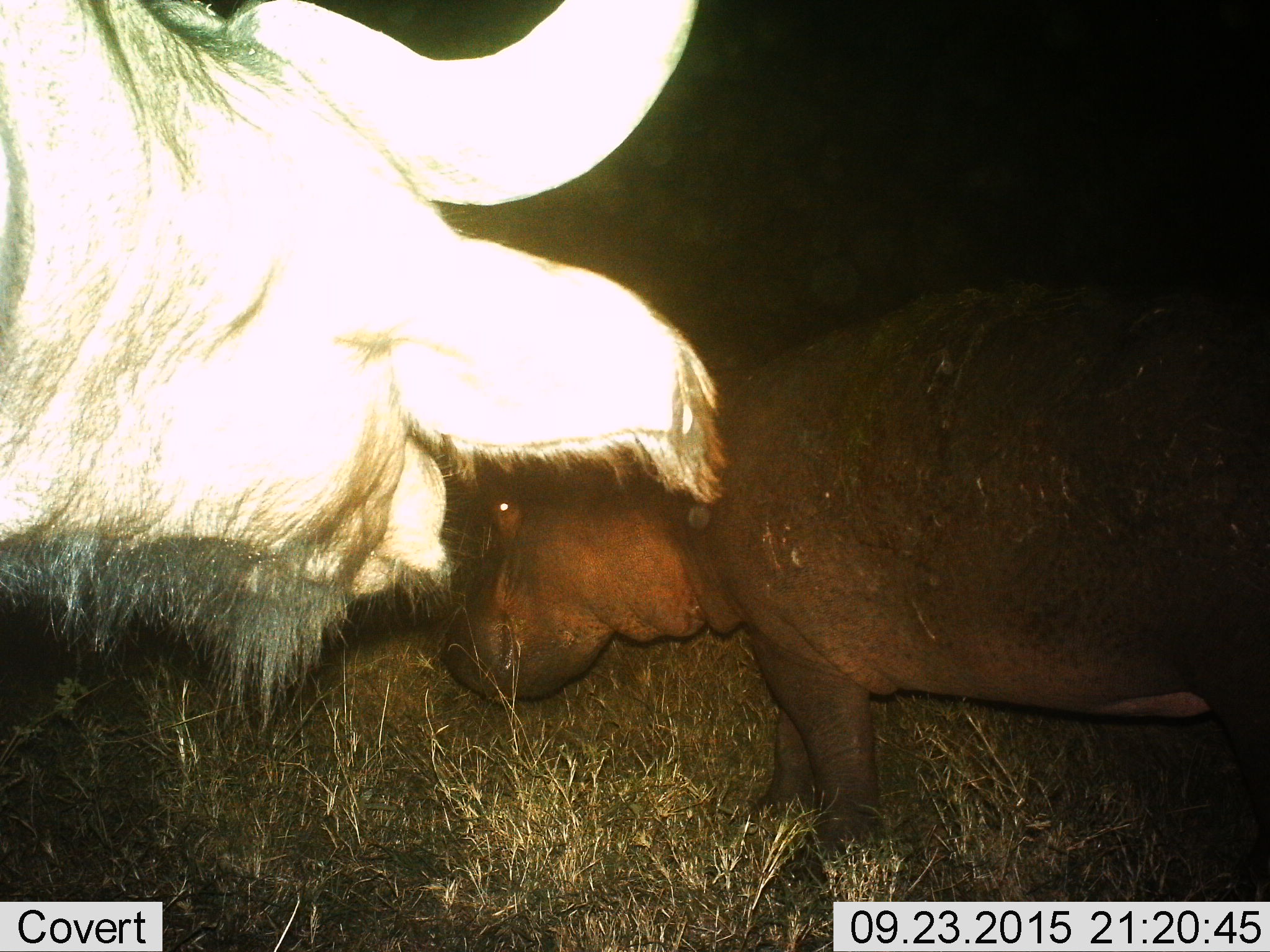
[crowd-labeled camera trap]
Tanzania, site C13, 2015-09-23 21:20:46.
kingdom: Animalia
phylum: Chordata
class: Mammalia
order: Artiodactyla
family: Hippopotamidae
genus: Hippopotamus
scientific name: Hippopotamus amphibius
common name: hippopotamus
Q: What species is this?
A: Hippopotamus (Hippopotamus amphibius).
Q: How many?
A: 1.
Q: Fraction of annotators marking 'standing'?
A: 81%.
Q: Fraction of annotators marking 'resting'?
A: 0%.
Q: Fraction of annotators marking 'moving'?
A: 19%.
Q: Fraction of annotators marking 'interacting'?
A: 12%.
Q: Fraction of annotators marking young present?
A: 0%.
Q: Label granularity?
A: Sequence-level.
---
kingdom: Animalia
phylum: Chordata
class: Mammalia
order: Artiodactyla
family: Bovidae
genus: Connochaetes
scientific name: Connochaetes taurinus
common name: blue wildebeest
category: wildebeest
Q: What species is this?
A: Wildebeest (blue wildebeest) (Connochaetes taurinus).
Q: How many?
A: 1.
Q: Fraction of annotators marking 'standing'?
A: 73%.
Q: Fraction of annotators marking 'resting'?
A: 0%.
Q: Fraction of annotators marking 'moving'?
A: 0%.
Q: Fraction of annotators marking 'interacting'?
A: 27%.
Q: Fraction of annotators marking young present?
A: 0%.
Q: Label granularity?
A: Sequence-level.